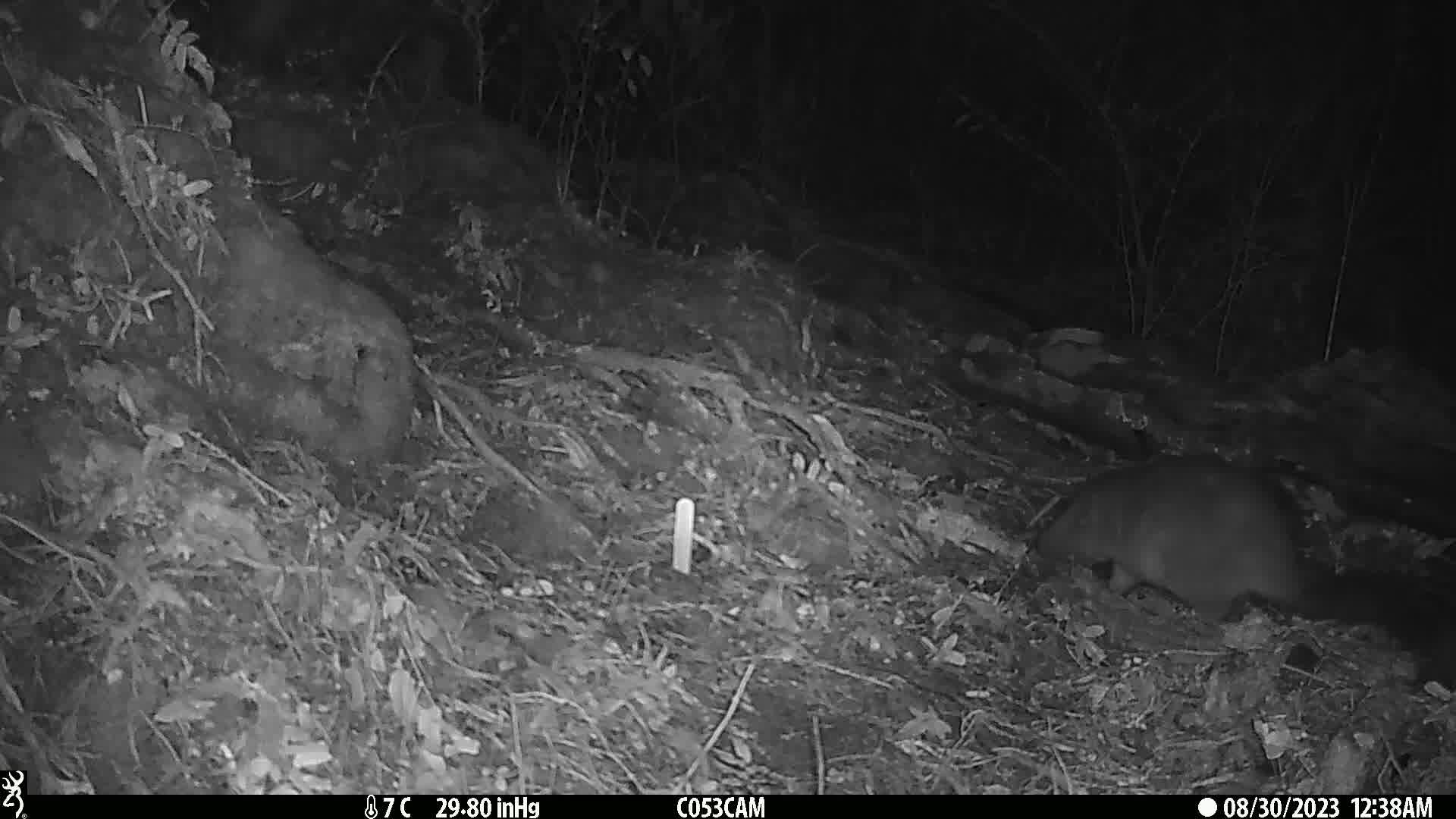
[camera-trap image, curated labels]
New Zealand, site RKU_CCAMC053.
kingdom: Animalia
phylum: Chordata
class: Mammalia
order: Diprotodontia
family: Phalangeridae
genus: Trichosurus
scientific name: Trichosurus vulpecula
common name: common brushtail possum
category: possum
Possum (common brushtail possum) (Trichosurus vulpecula).